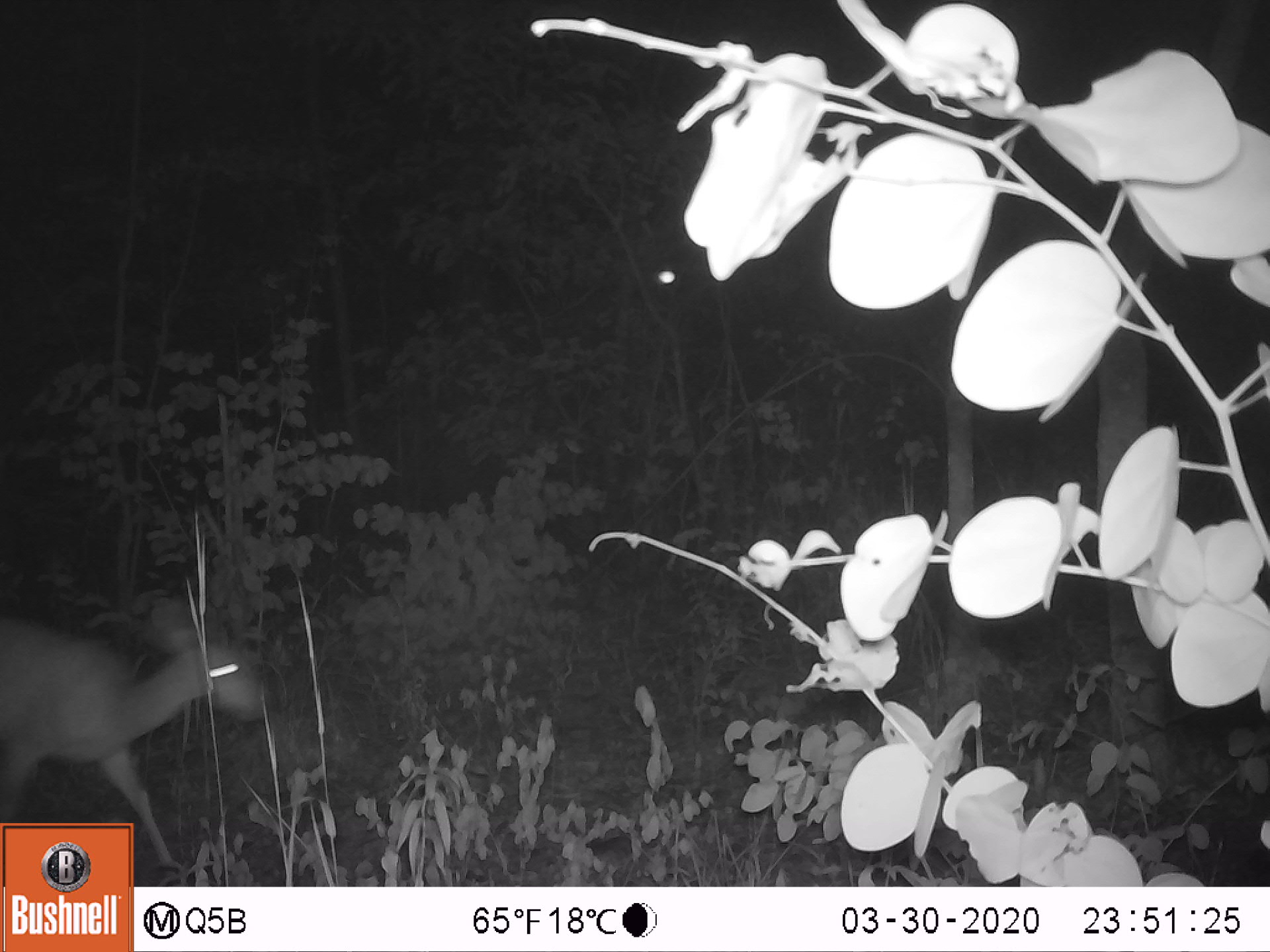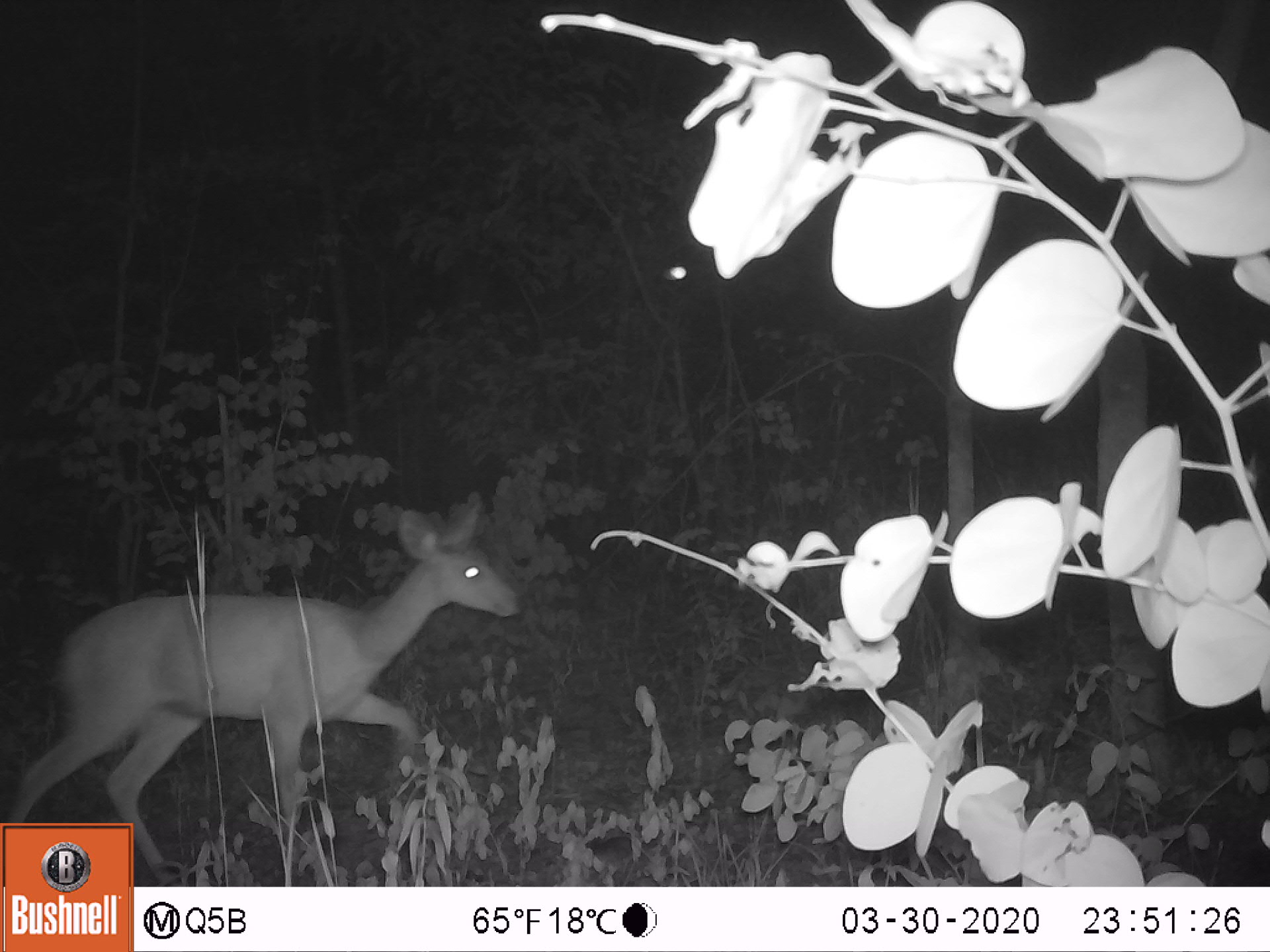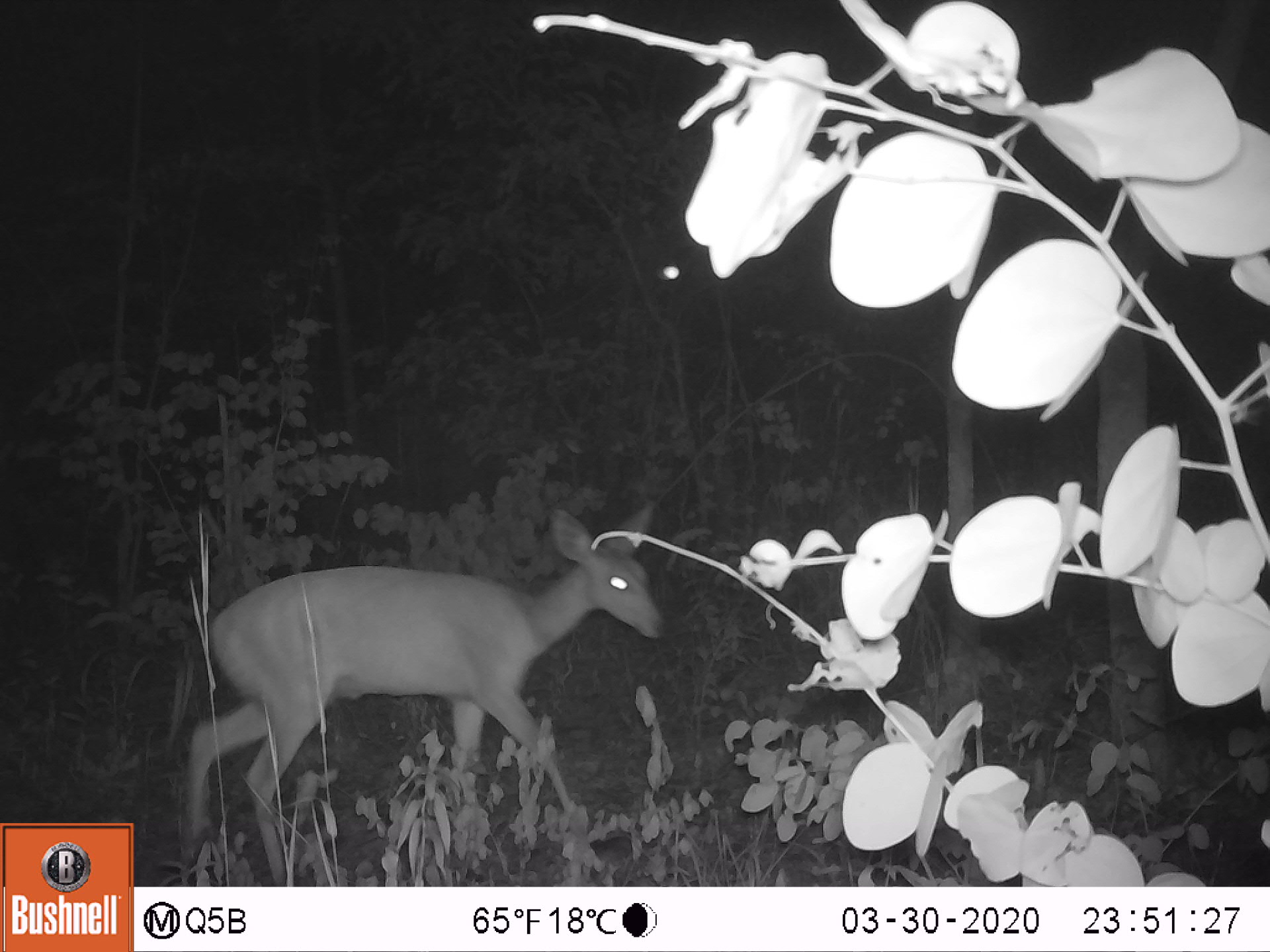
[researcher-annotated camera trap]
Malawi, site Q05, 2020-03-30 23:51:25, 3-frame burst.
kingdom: Animalia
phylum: Chordata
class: Mammalia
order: Artiodactyla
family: Bovidae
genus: Redunca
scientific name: Redunca arundinum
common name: southern reedbuck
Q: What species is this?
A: Southern reedbuck (Redunca arundinum).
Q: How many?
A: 1.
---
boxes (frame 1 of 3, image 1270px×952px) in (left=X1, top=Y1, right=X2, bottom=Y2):
southern reedbuck: (left=2, top=572, right=273, bottom=819)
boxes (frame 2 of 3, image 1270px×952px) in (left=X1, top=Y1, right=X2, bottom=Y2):
southern reedbuck: (left=3, top=486, right=519, bottom=818)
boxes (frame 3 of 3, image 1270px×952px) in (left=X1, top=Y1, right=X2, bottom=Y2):
southern reedbuck: (left=169, top=505, right=668, bottom=880)